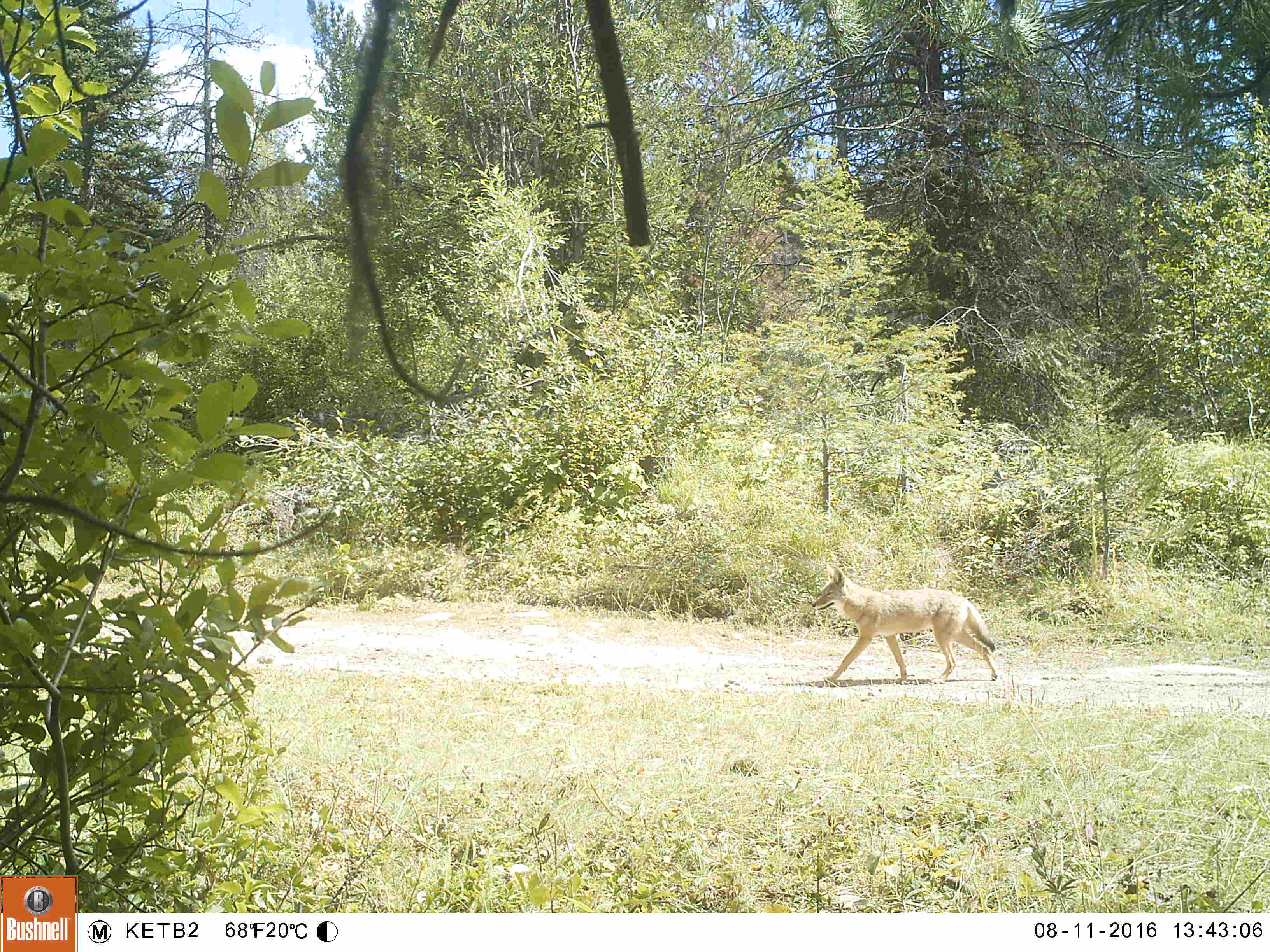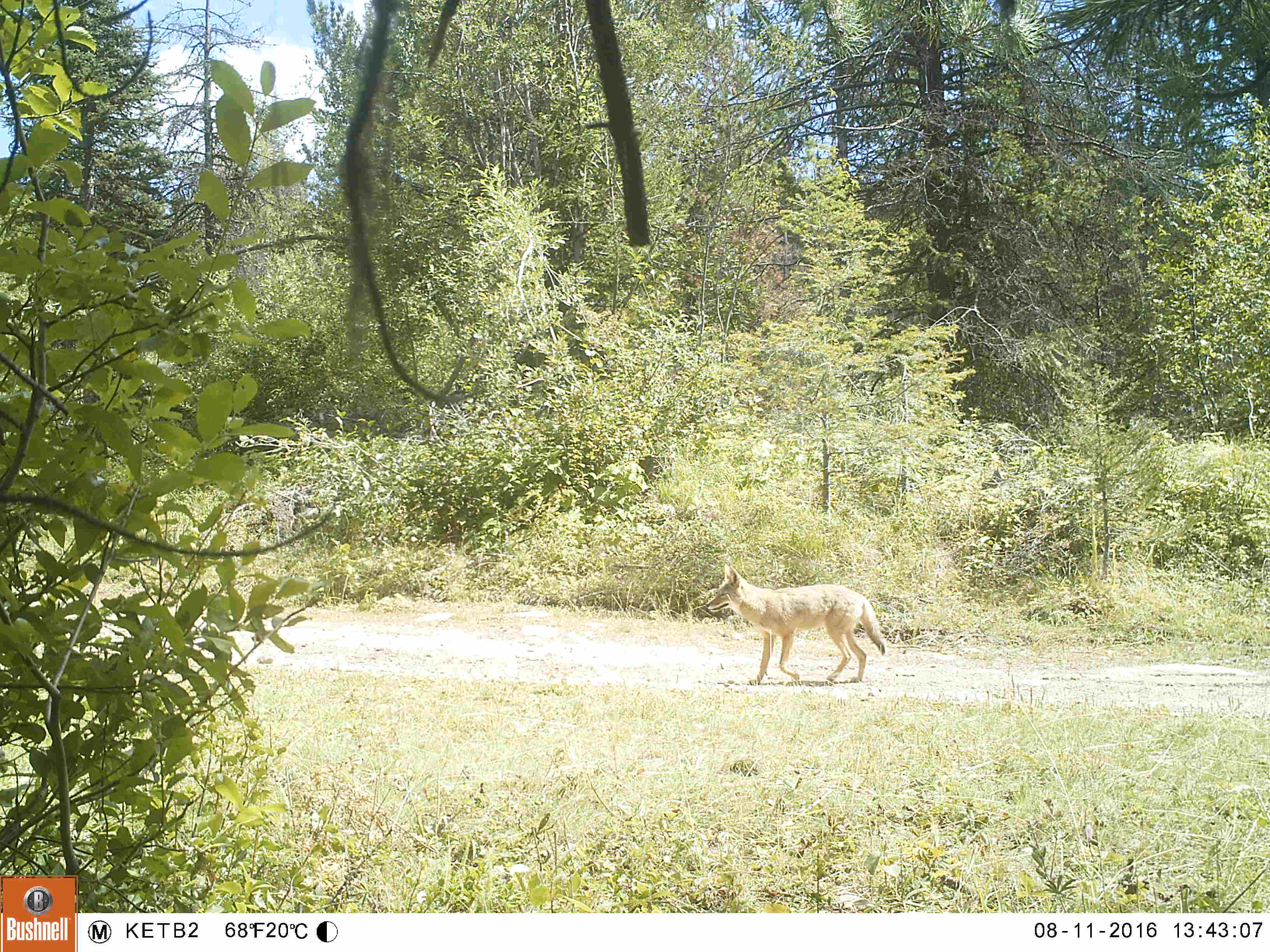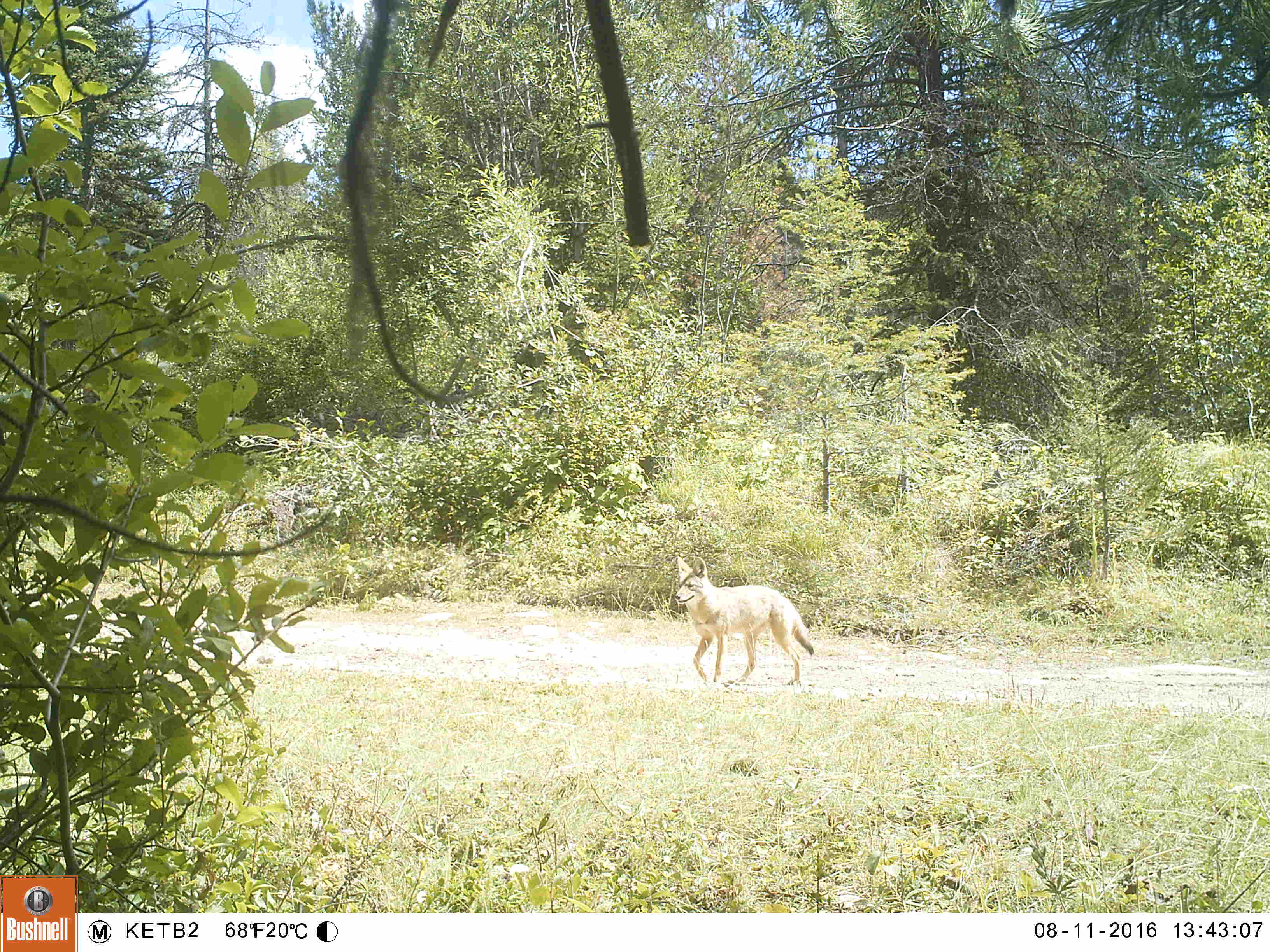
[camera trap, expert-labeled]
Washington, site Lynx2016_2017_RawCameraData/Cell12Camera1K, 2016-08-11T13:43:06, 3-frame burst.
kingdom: Animalia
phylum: Chordata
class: Mammalia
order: Carnivora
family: Canidae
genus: Canis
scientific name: Canis latrans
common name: coyote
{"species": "Canis latrans (coyote)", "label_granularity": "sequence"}